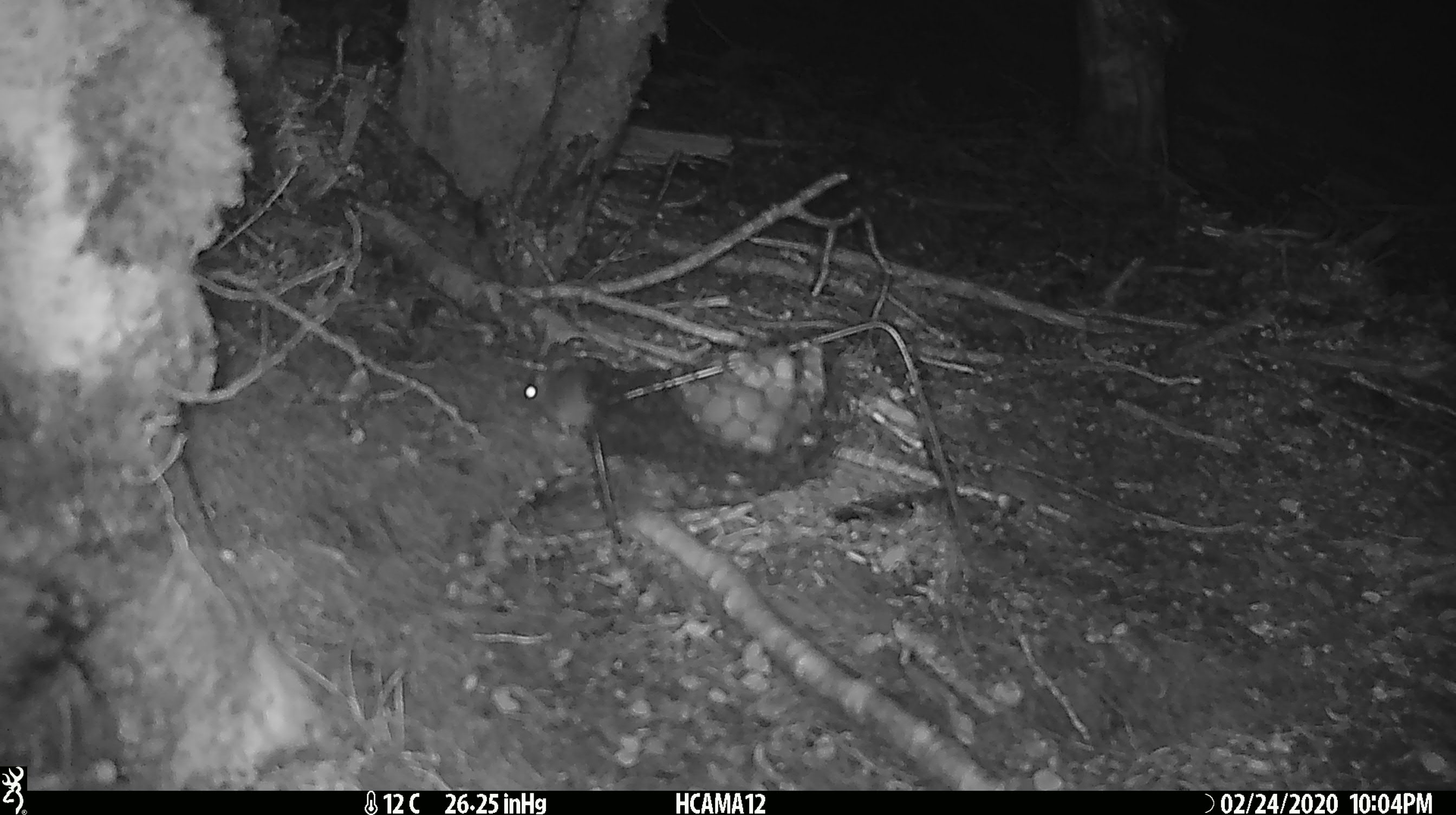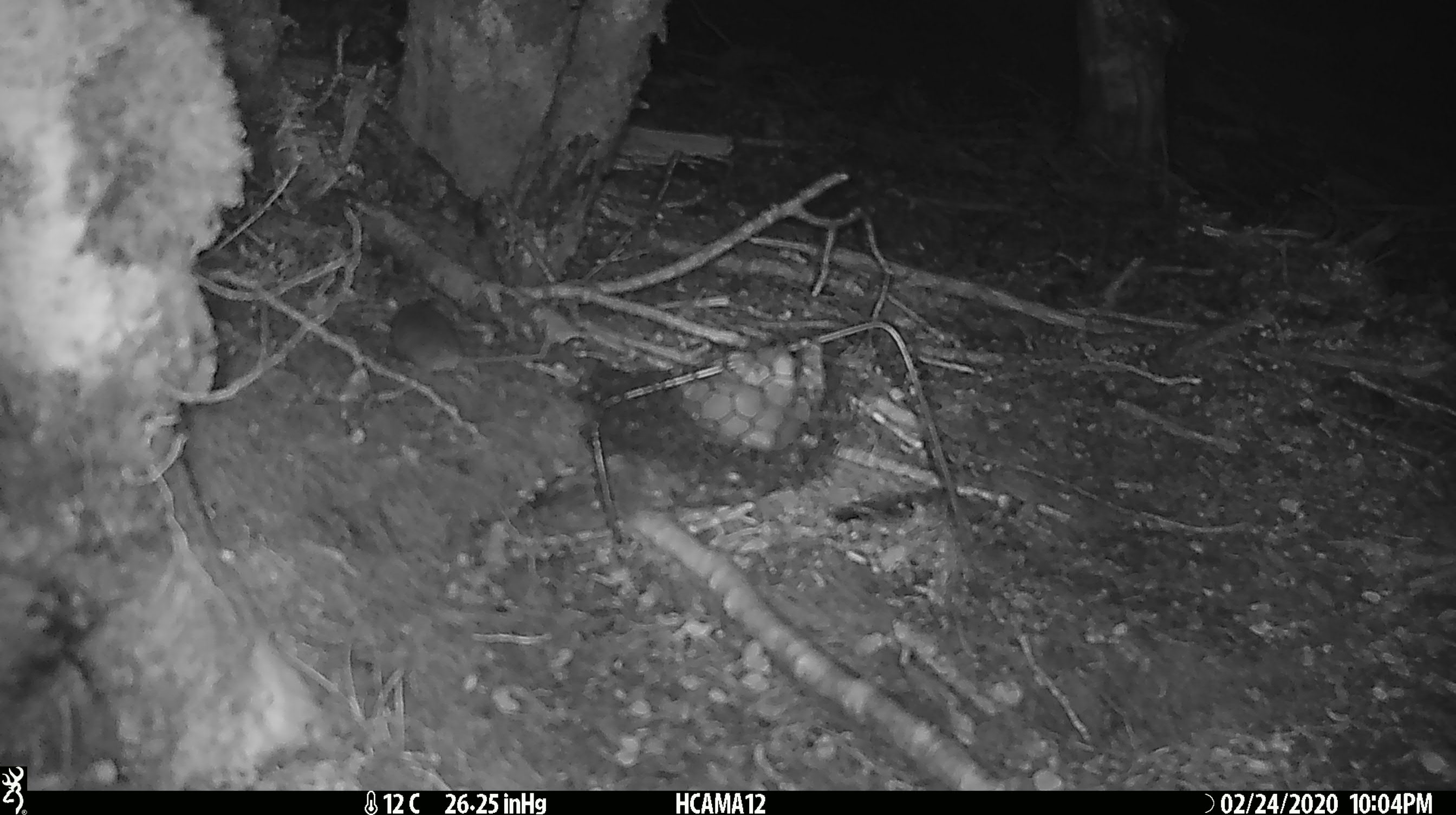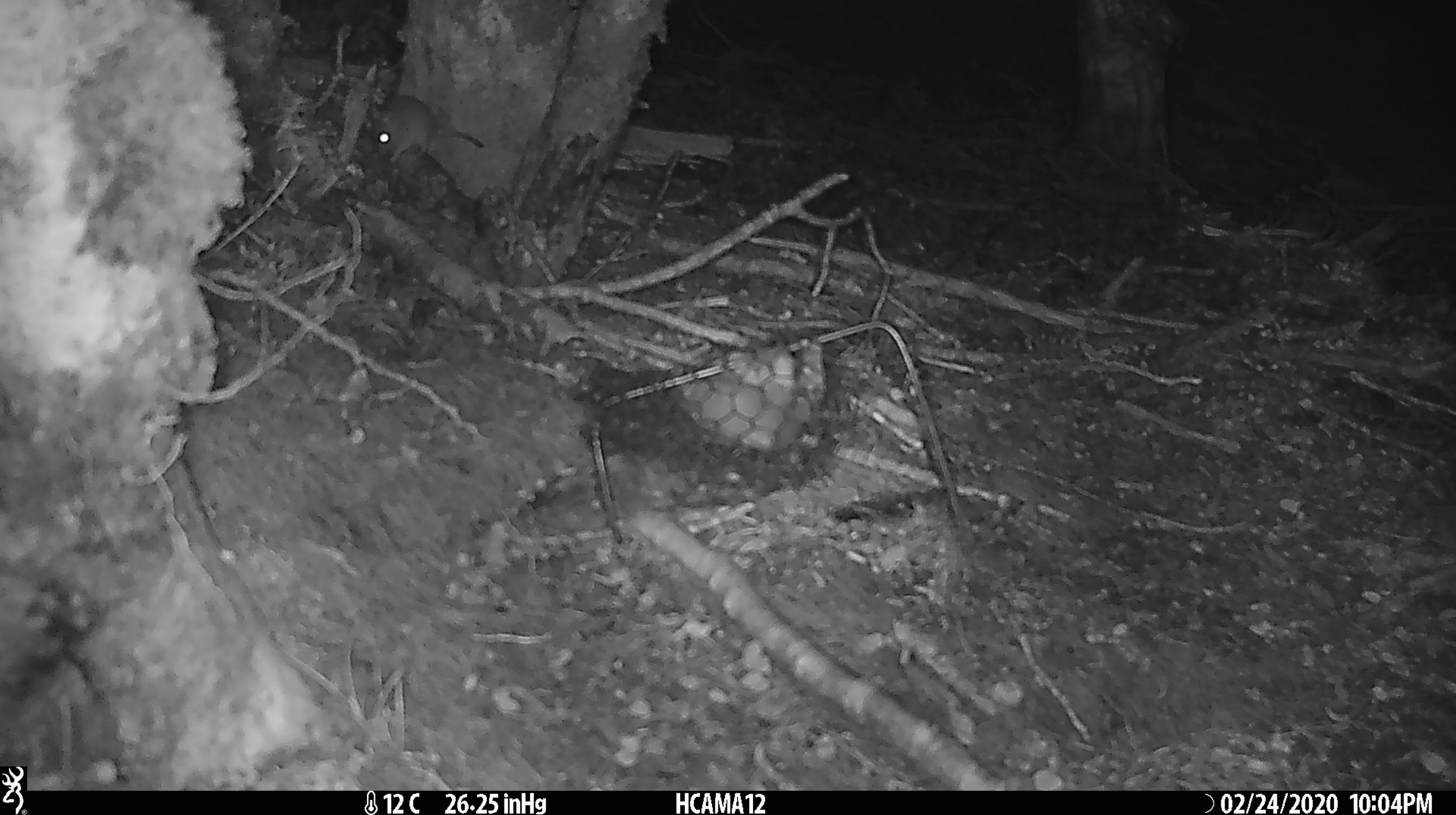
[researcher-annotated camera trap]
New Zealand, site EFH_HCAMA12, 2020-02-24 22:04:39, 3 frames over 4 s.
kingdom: Animalia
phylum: Chordata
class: Mammalia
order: Rodentia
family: Muridae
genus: Mus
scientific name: Mus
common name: mouse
Mouse (Mus).